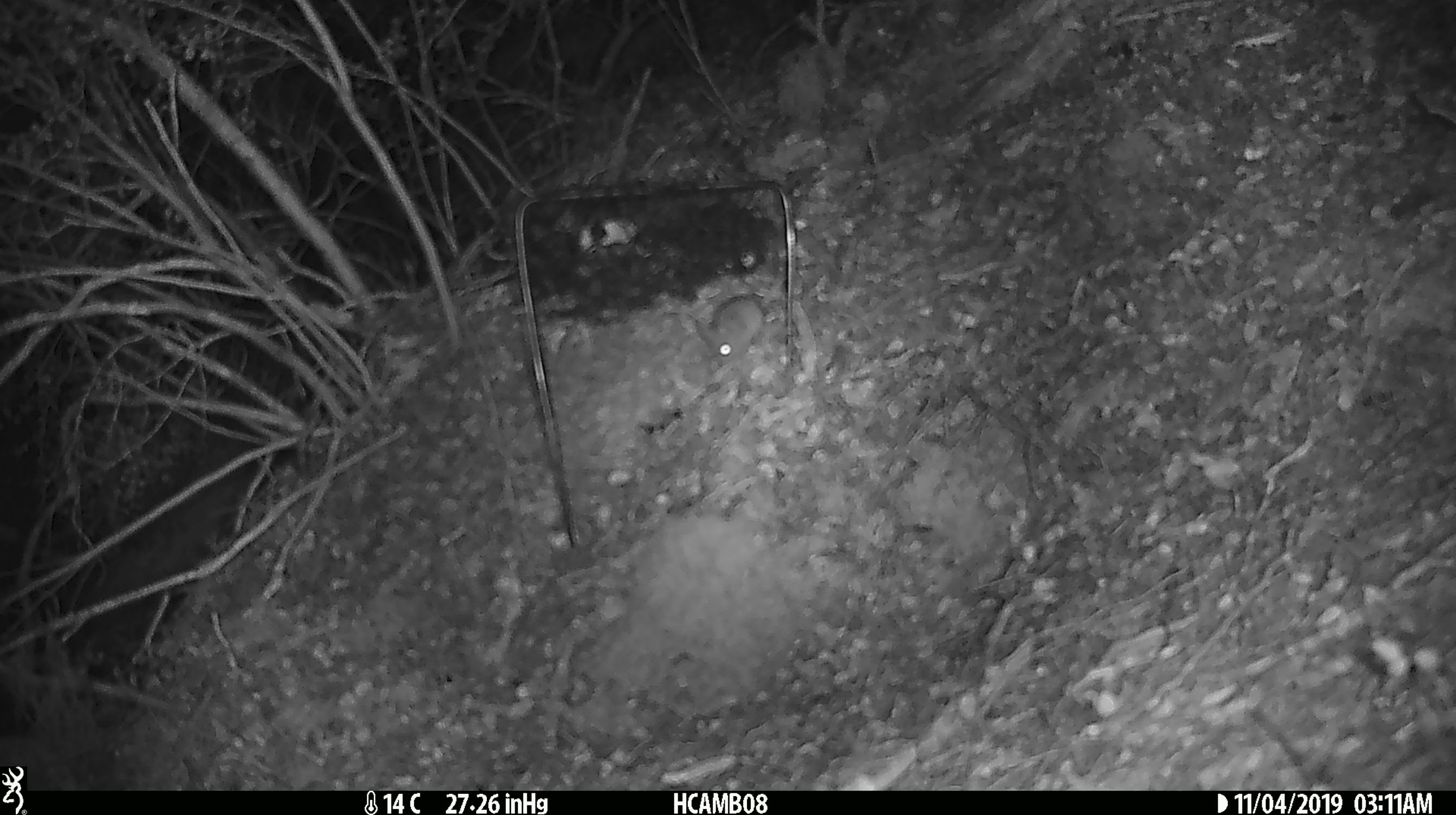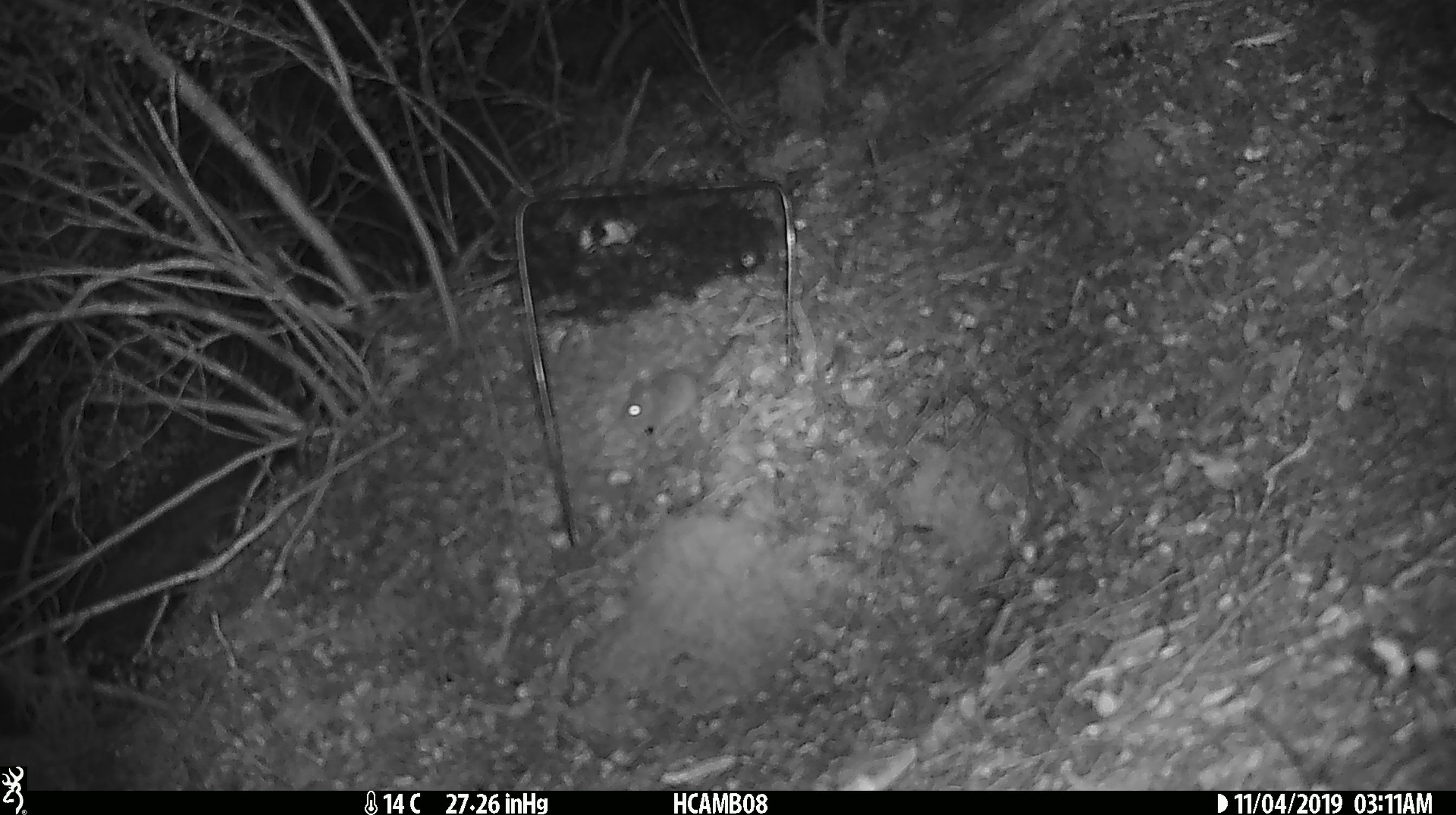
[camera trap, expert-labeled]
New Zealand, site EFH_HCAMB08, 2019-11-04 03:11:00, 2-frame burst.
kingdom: Animalia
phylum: Chordata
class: Mammalia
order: Rodentia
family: Muridae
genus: Mus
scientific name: Mus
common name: mouse